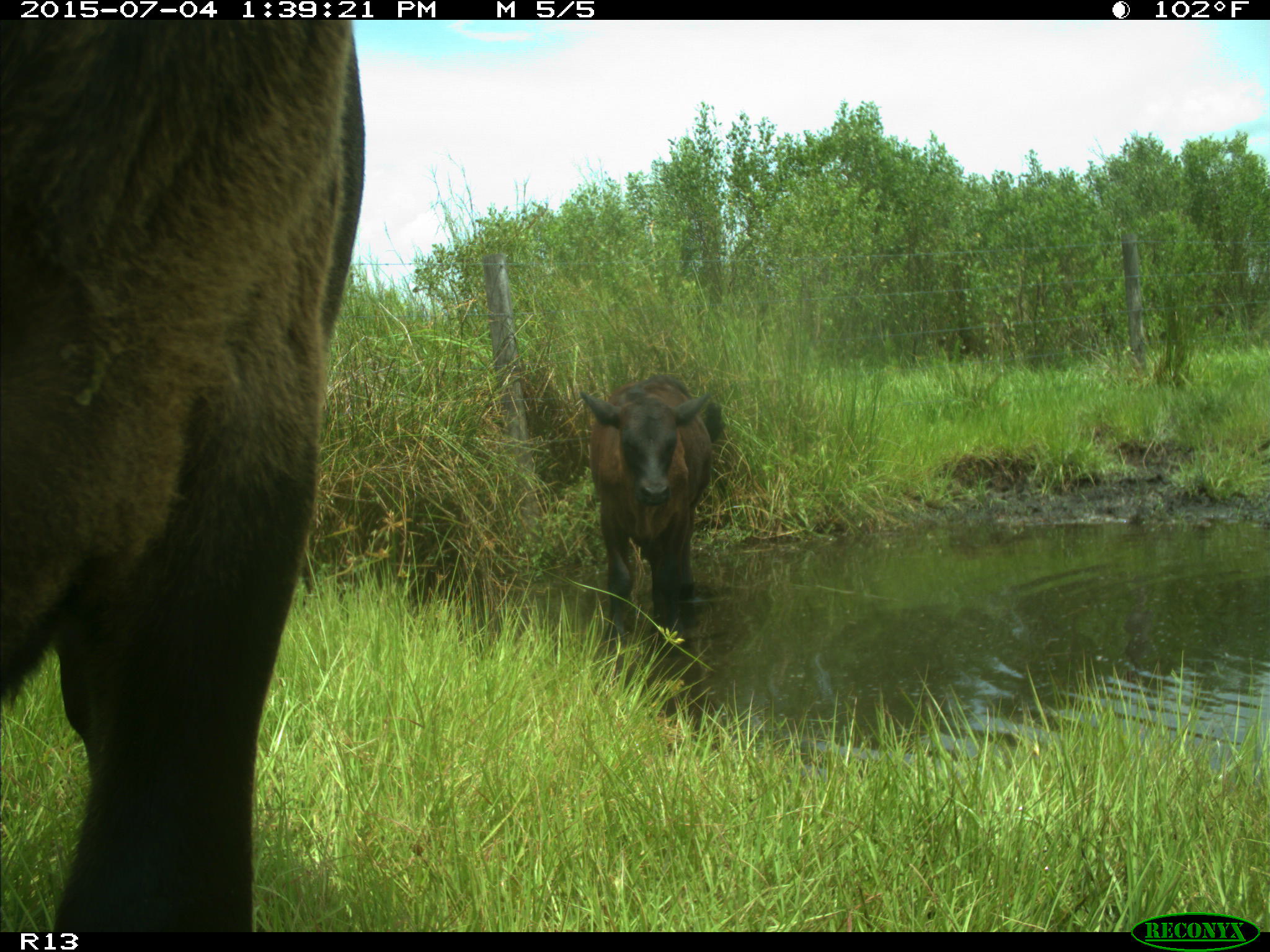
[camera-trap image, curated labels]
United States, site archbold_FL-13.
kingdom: Animalia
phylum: Chordata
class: Mammalia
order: Artiodactyla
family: Bovidae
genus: Bos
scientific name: Bos taurus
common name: domestic cow